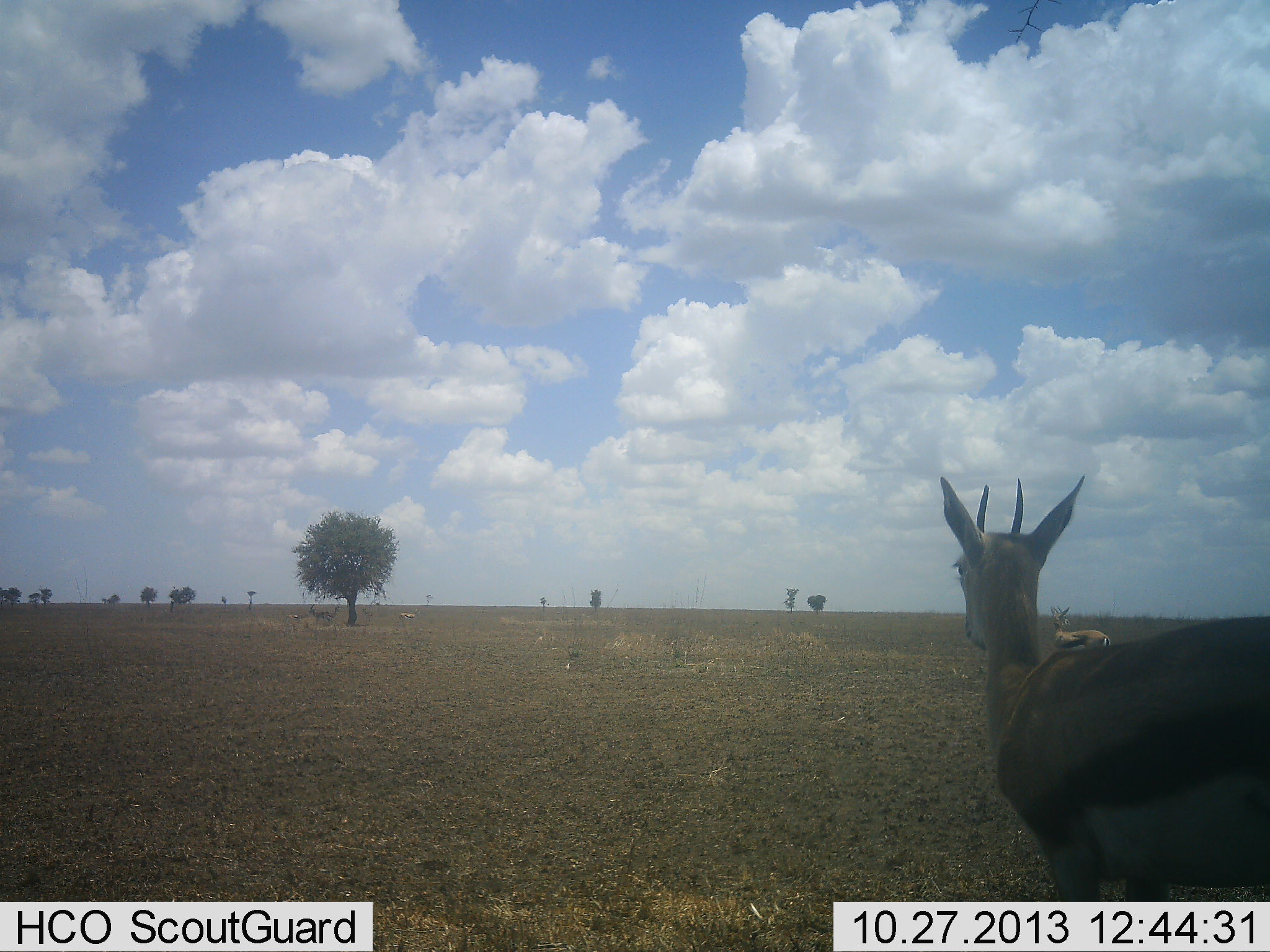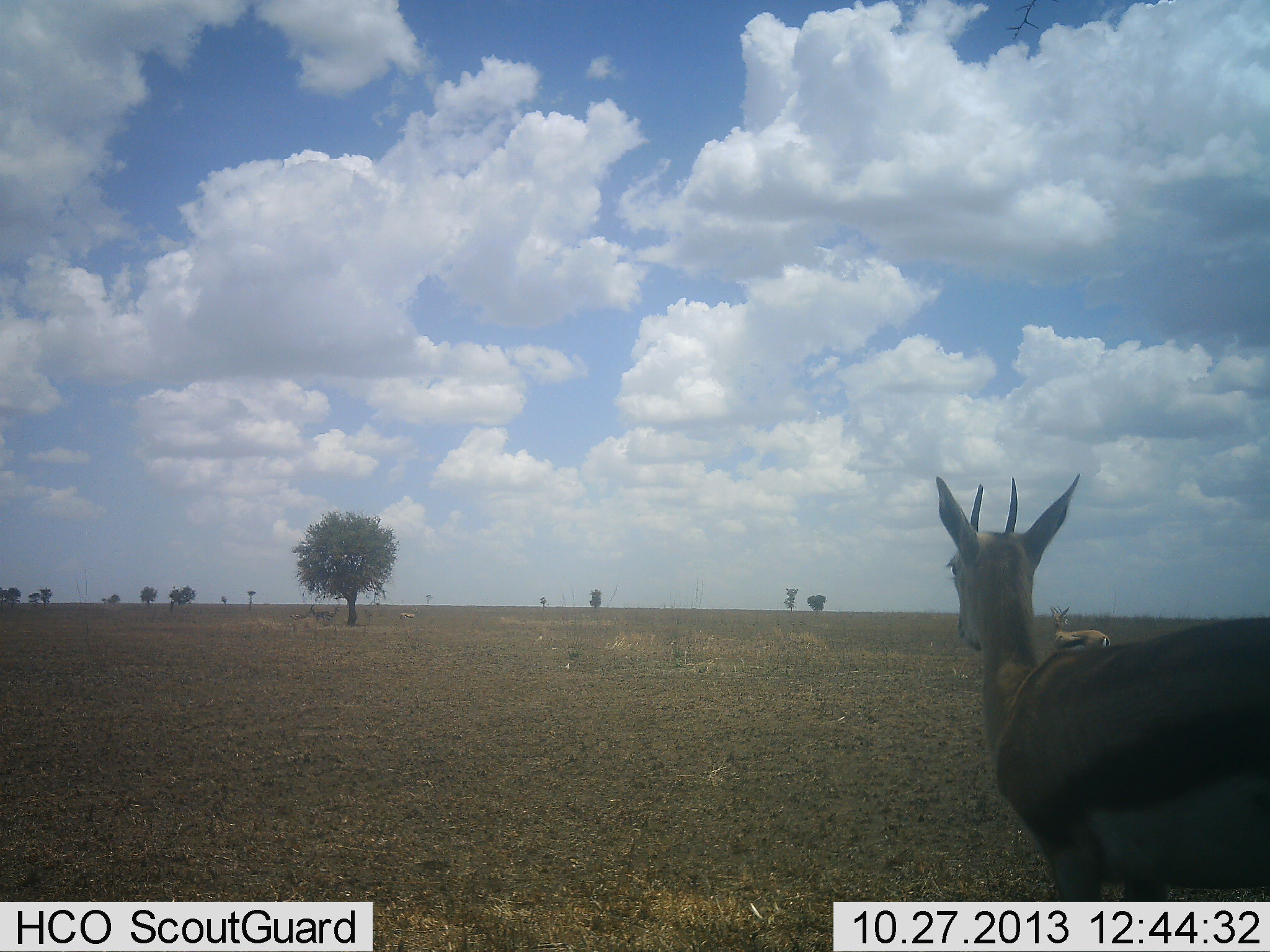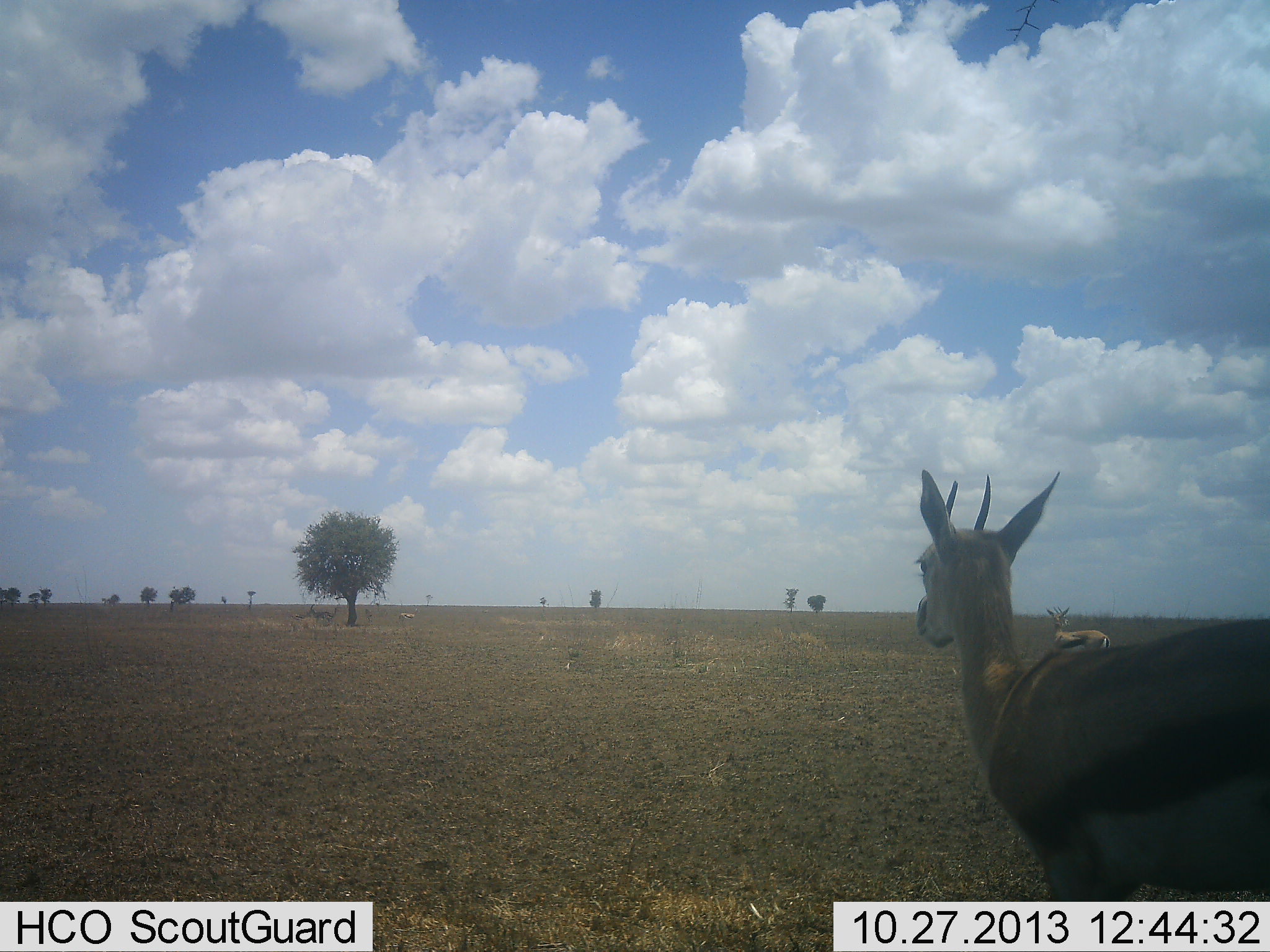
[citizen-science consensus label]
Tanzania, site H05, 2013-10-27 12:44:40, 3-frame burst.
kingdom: Animalia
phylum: Chordata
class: Mammalia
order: Artiodactyla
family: Bovidae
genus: Eudorcas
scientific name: Eudorcas thomsonii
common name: thomson's gazelle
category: gazellethomsons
Gazellethomsons (thomson's gazelle) (Eudorcas thomsonii), count 2. Behavior (volunteer vote fractions): standing 100%, resting 0%, moving 0%, interacting 0%. Young present (vote fraction): 0%. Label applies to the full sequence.